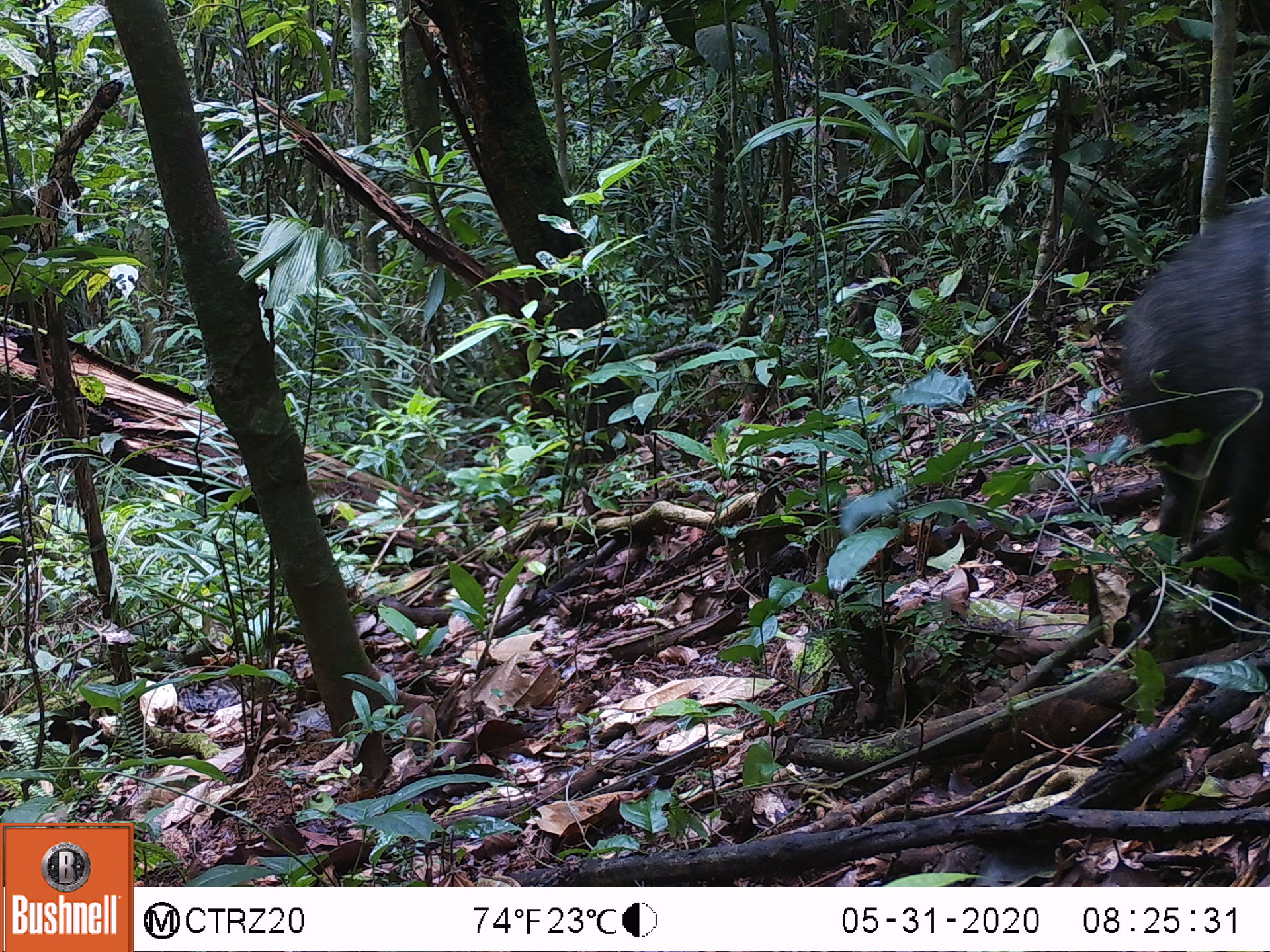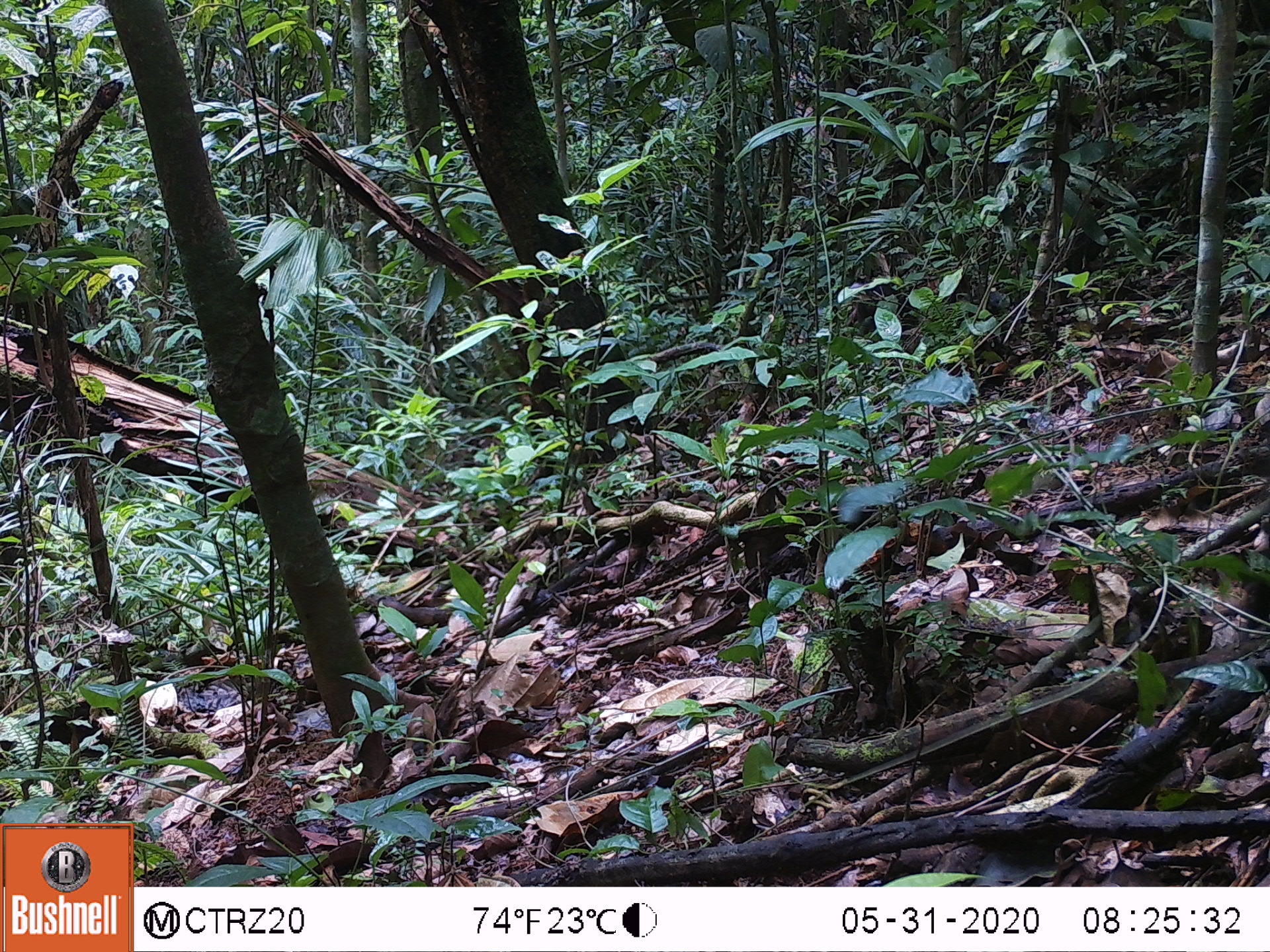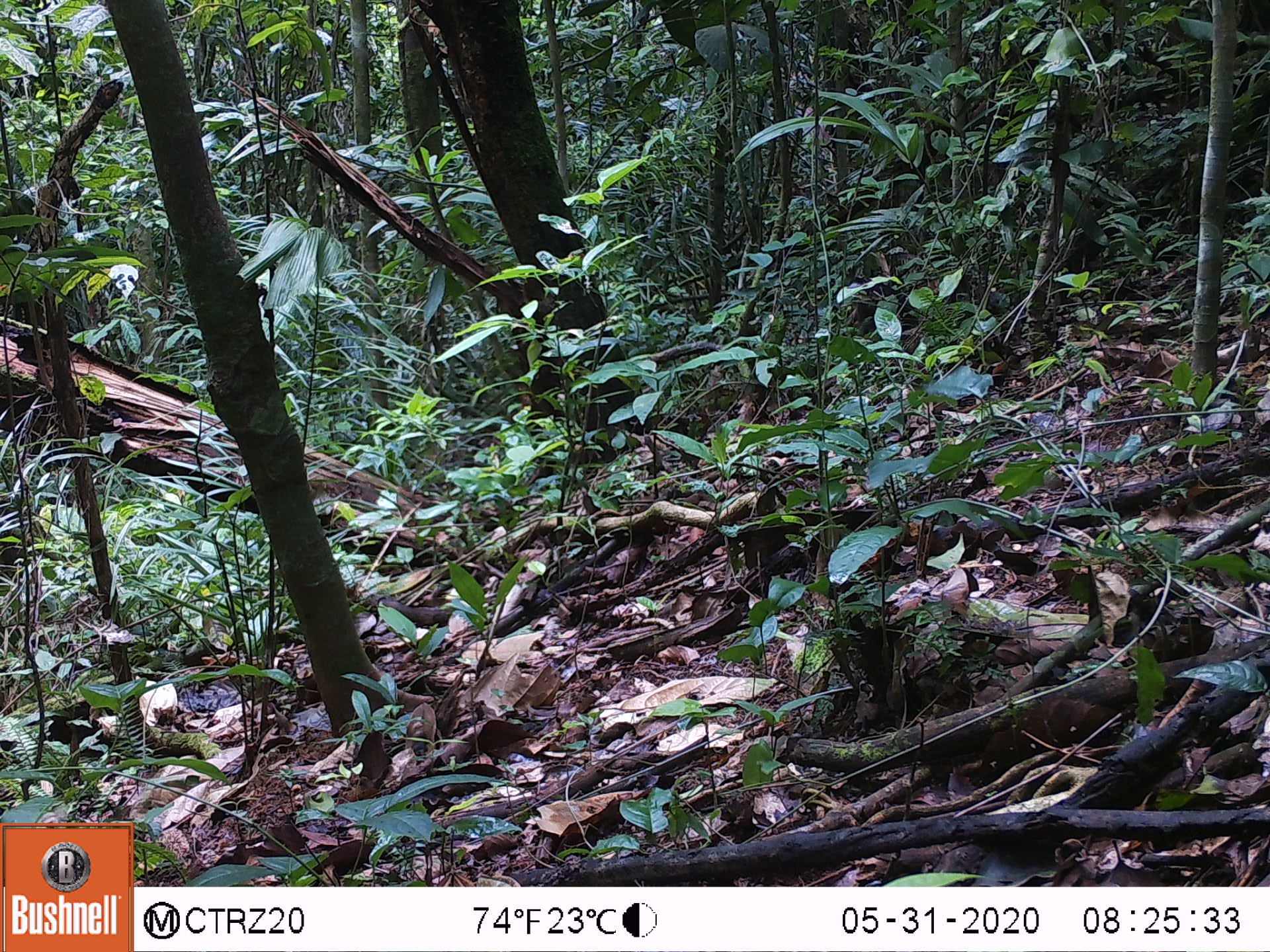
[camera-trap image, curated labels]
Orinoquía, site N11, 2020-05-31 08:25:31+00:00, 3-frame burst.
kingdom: Animalia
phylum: Chordata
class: Mammalia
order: Artiodactyla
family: Tayassuidae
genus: Pecari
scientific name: Pecari tajacu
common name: collared peccary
Collared peccary (Pecari tajacu).